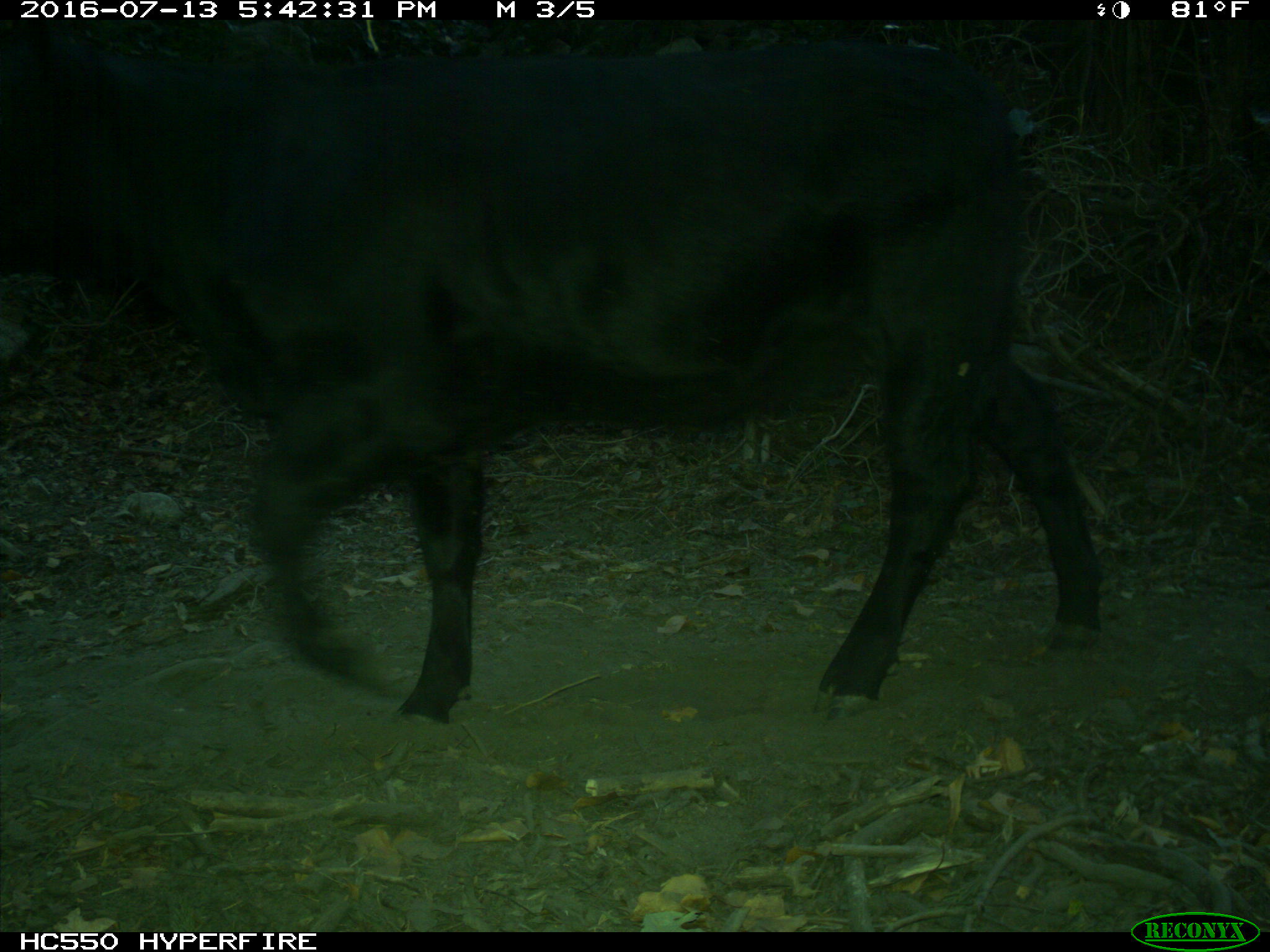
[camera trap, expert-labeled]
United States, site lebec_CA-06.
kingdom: Animalia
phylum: Chordata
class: Mammalia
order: Artiodactyla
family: Bovidae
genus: Bos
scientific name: Bos taurus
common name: domestic cow